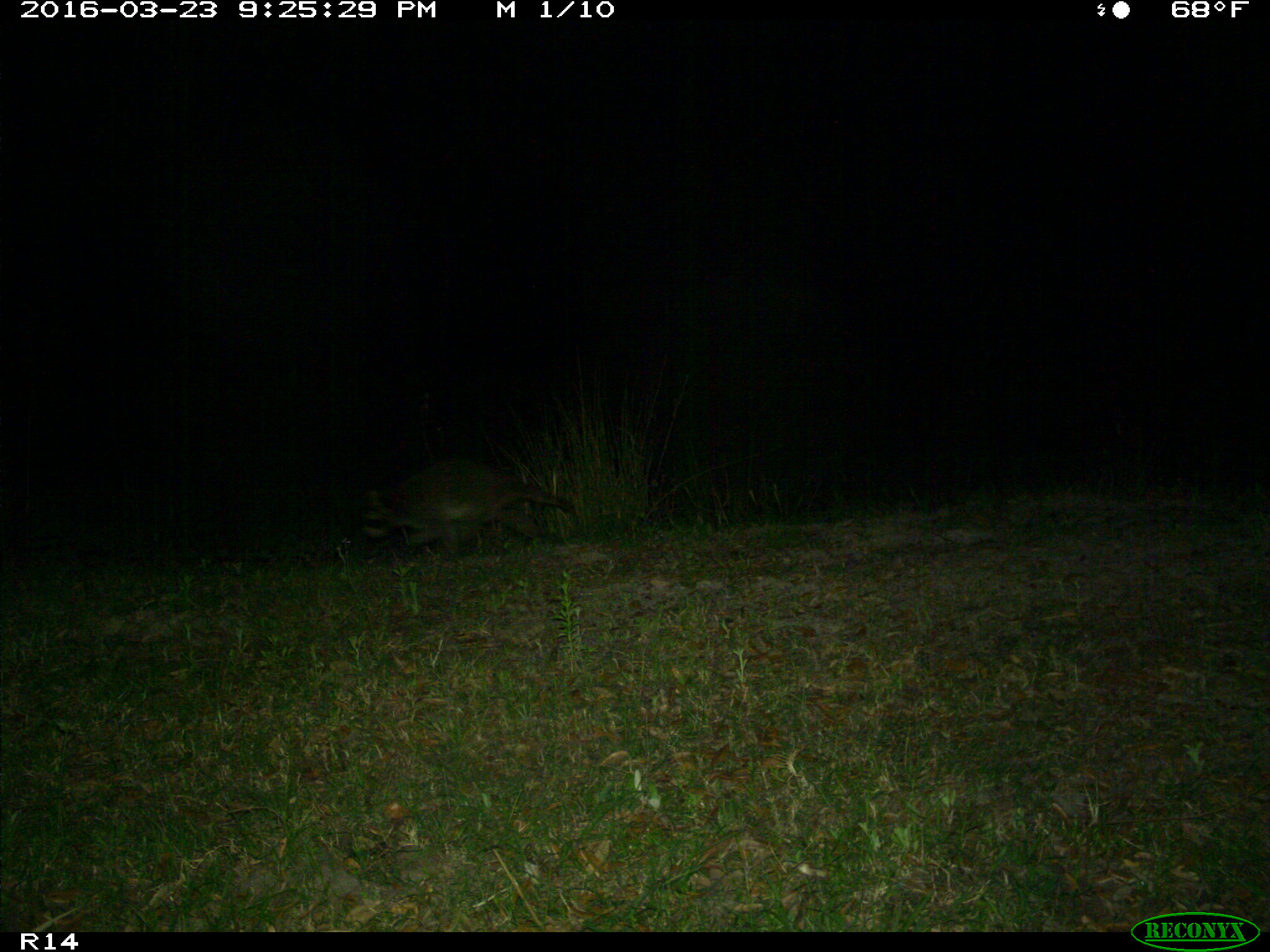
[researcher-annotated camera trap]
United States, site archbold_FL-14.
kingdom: Animalia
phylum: Chordata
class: Mammalia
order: Carnivora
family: Procyonidae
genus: Procyon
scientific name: Procyon lotor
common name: common raccoon